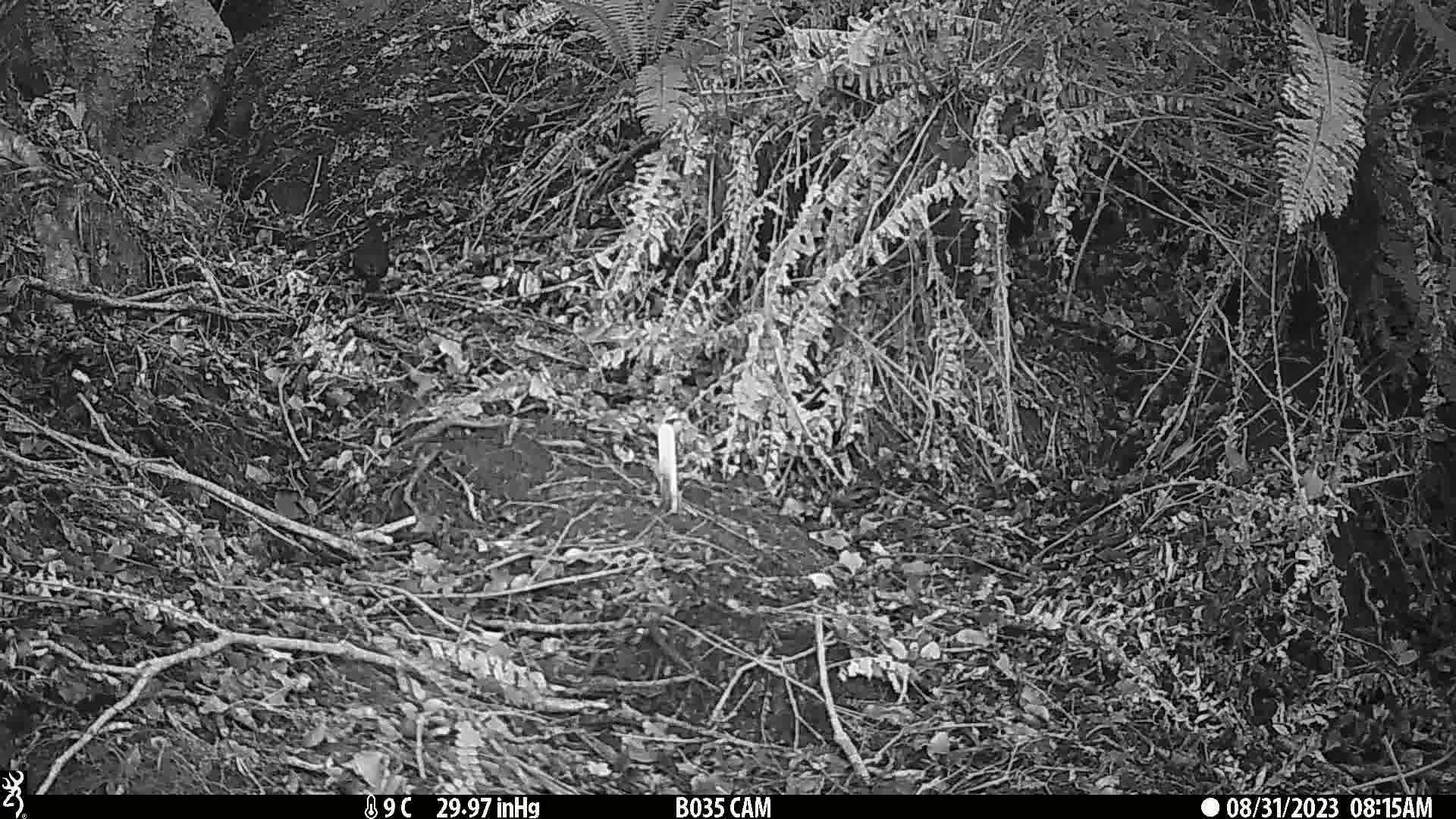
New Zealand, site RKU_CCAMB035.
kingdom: Animalia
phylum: Chordata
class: Aves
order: Passeriformes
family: Turdidae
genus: Turdus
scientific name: Turdus merula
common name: eurasian blackbird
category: blackbird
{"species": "blackbird (eurasian blackbird) (Turdus merula)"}